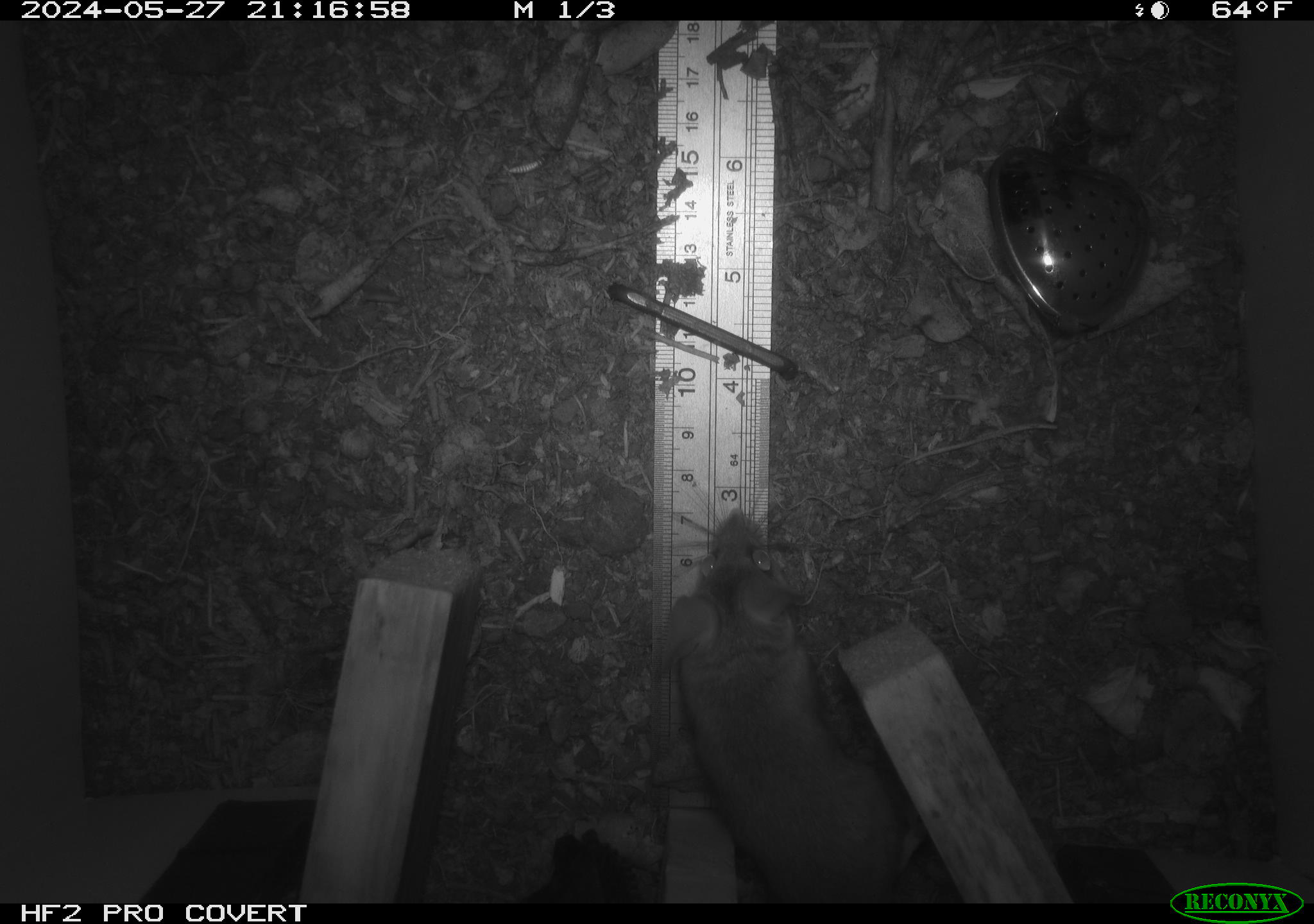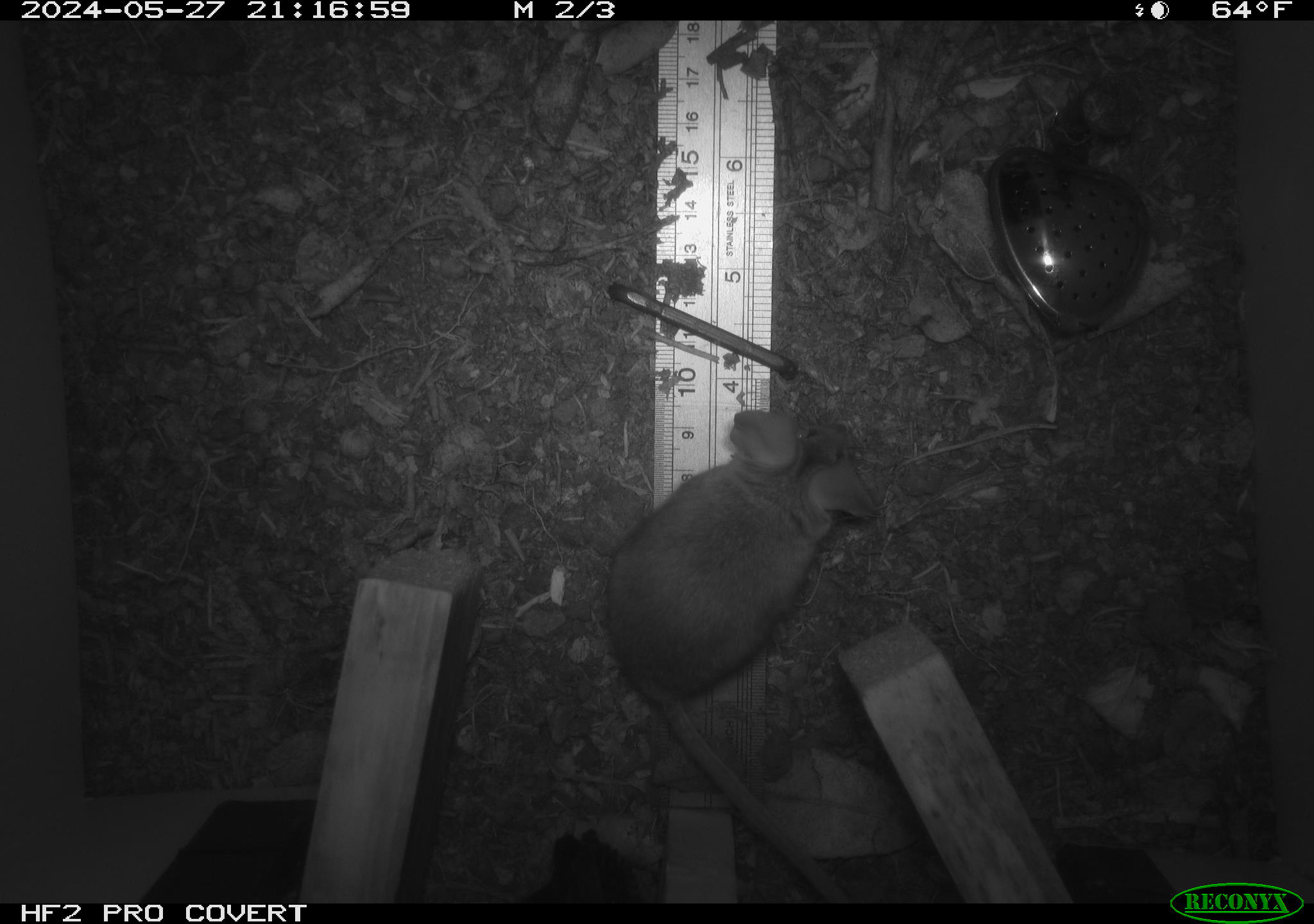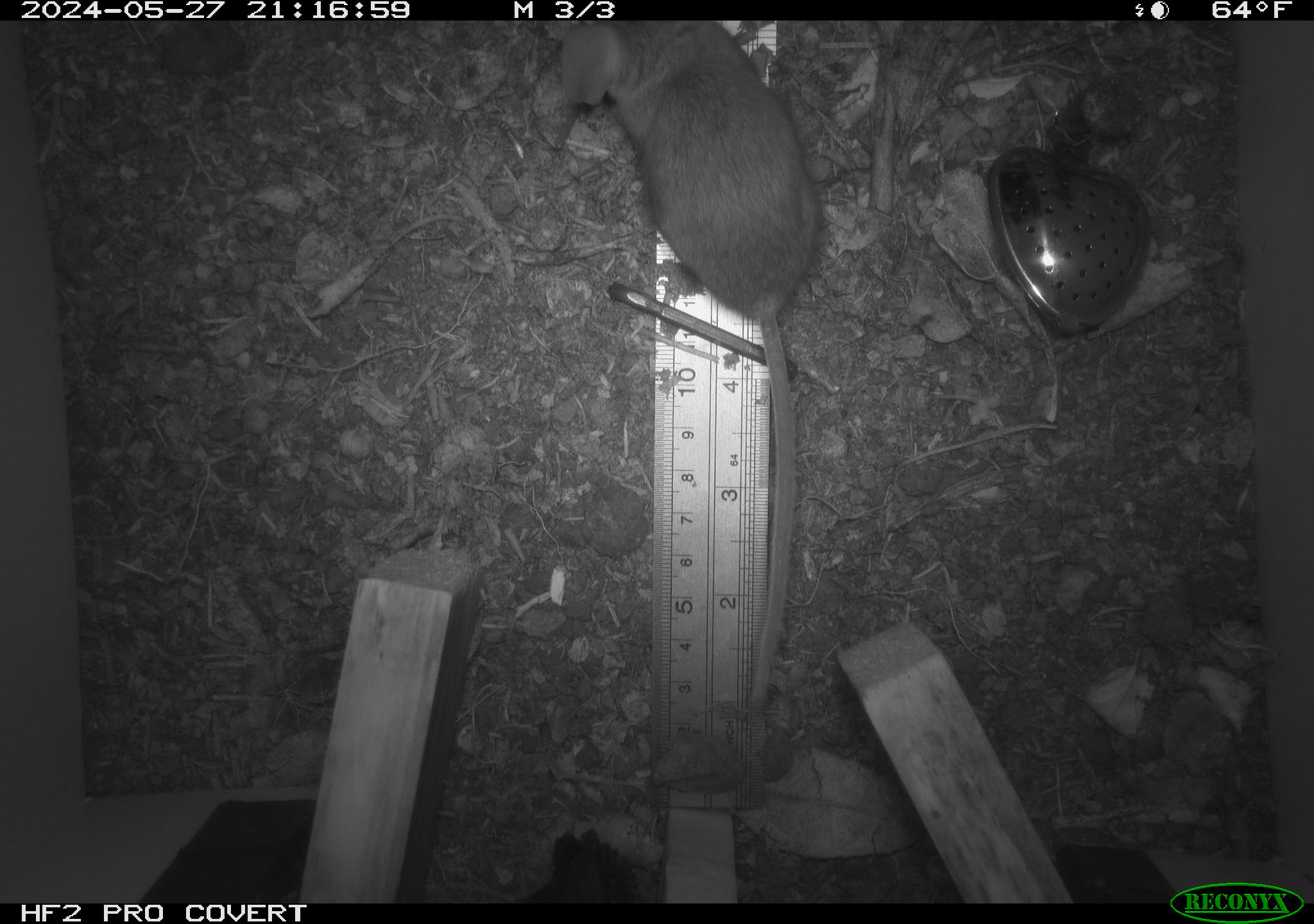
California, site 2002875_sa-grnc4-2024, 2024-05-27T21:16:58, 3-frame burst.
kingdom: Animalia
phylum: Chordata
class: Mammalia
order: Rodentia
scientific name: Rodentia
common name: rodent